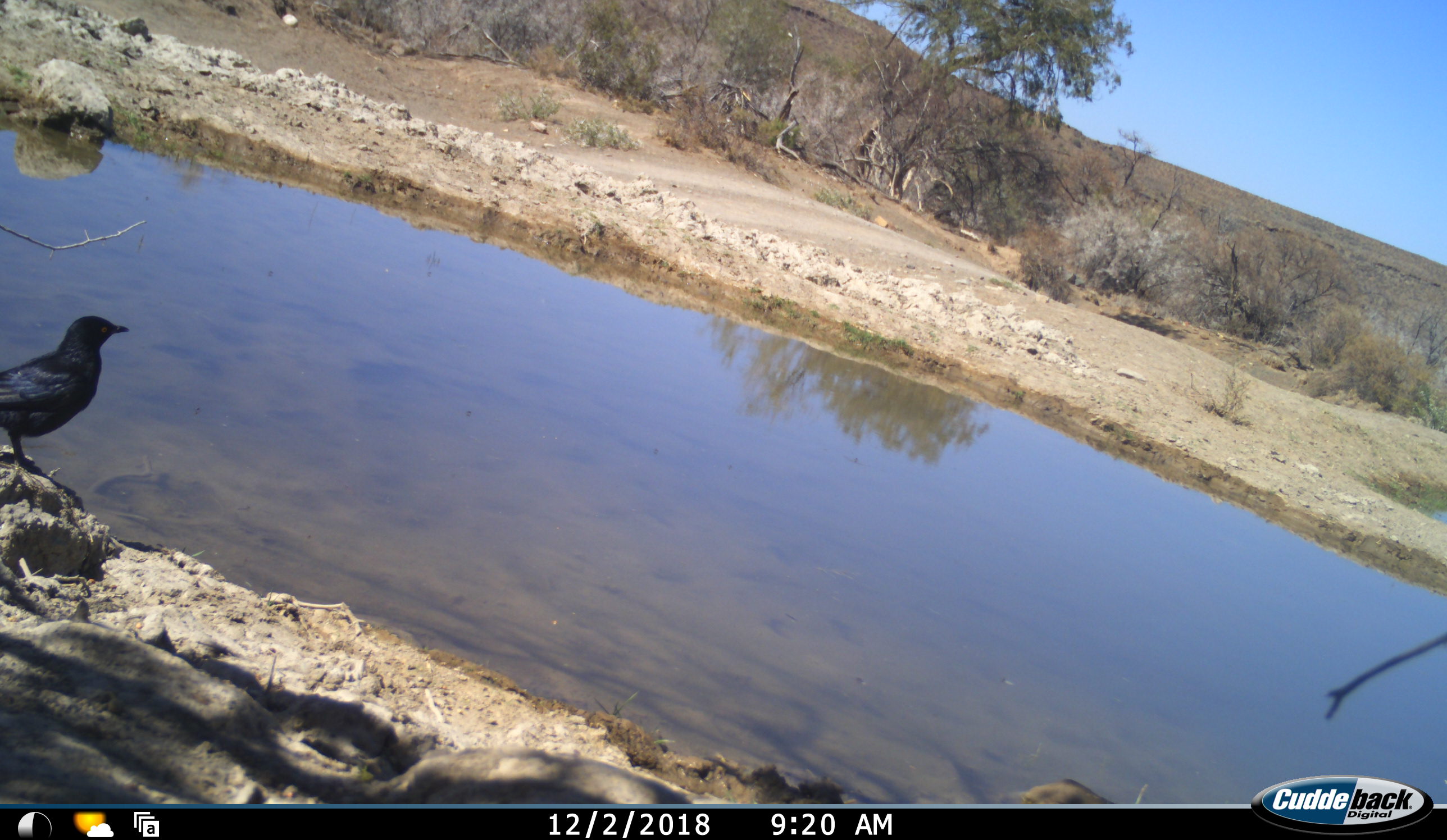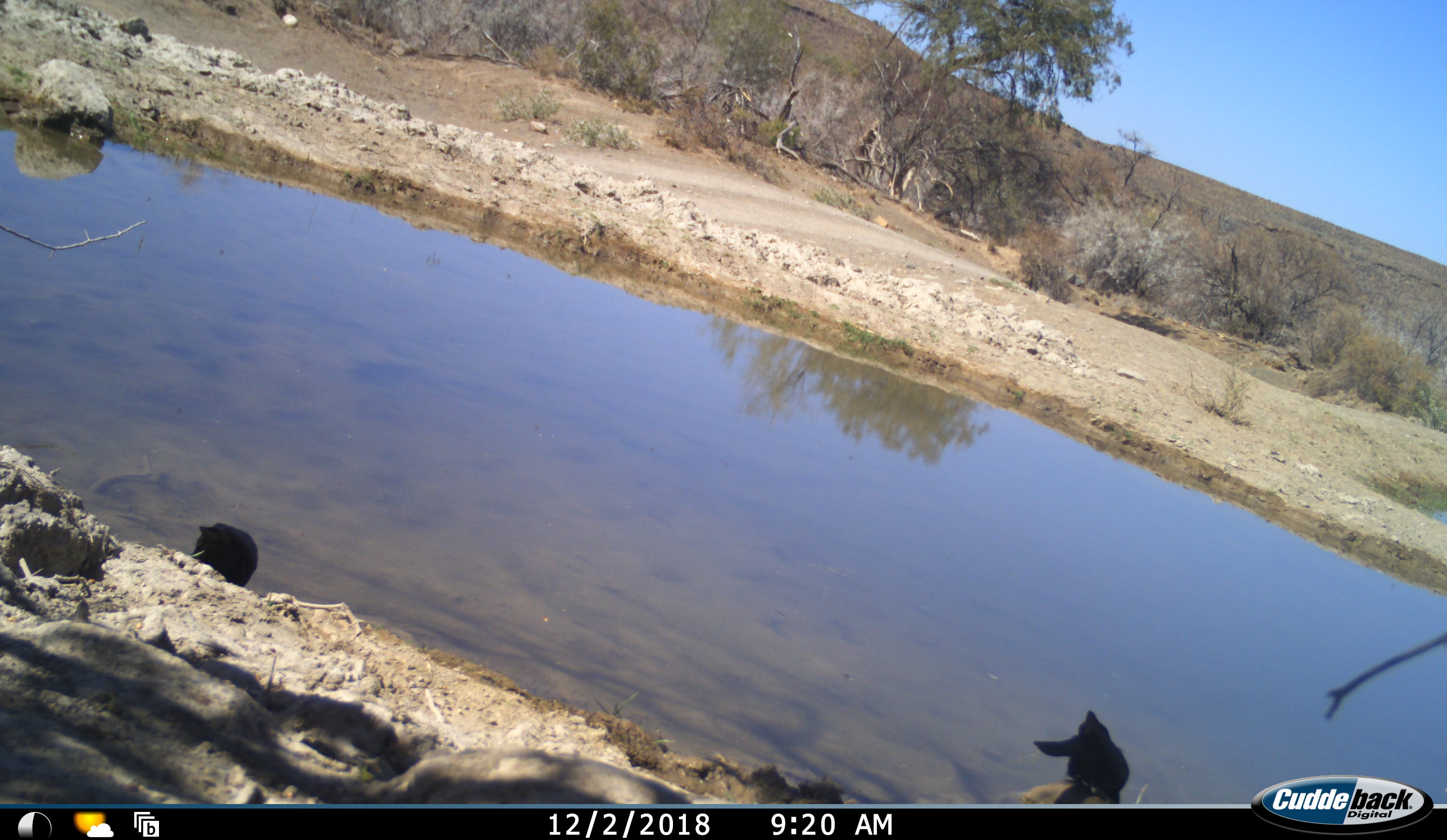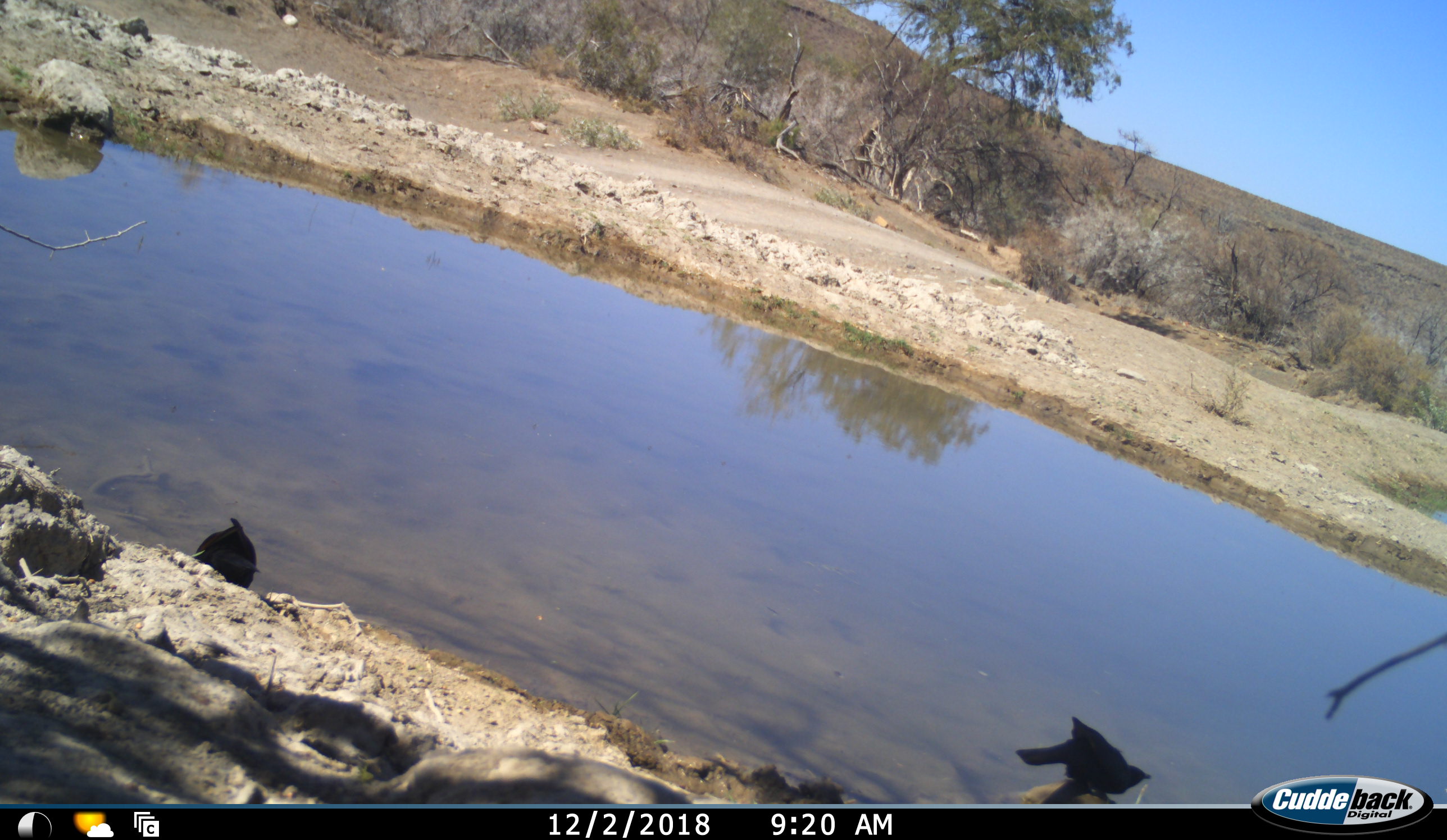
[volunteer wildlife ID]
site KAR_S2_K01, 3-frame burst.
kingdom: Animalia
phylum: Chordata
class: Aves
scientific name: Aves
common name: bird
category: birdother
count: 2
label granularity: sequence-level